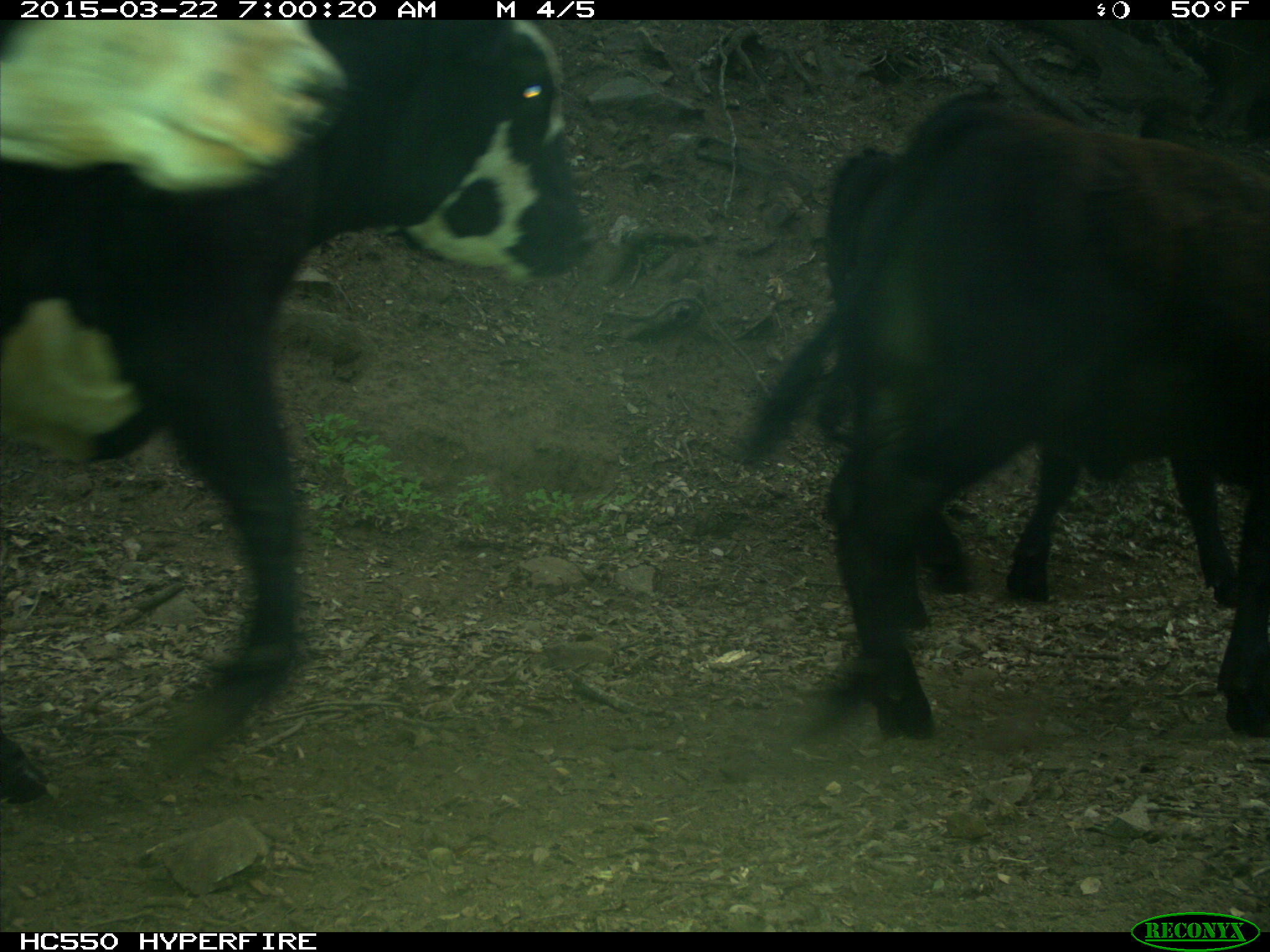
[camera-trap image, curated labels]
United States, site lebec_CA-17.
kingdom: Animalia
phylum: Chordata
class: Mammalia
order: Artiodactyla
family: Bovidae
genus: Bos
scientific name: Bos taurus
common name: domestic cow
Bos taurus (domestic cow).